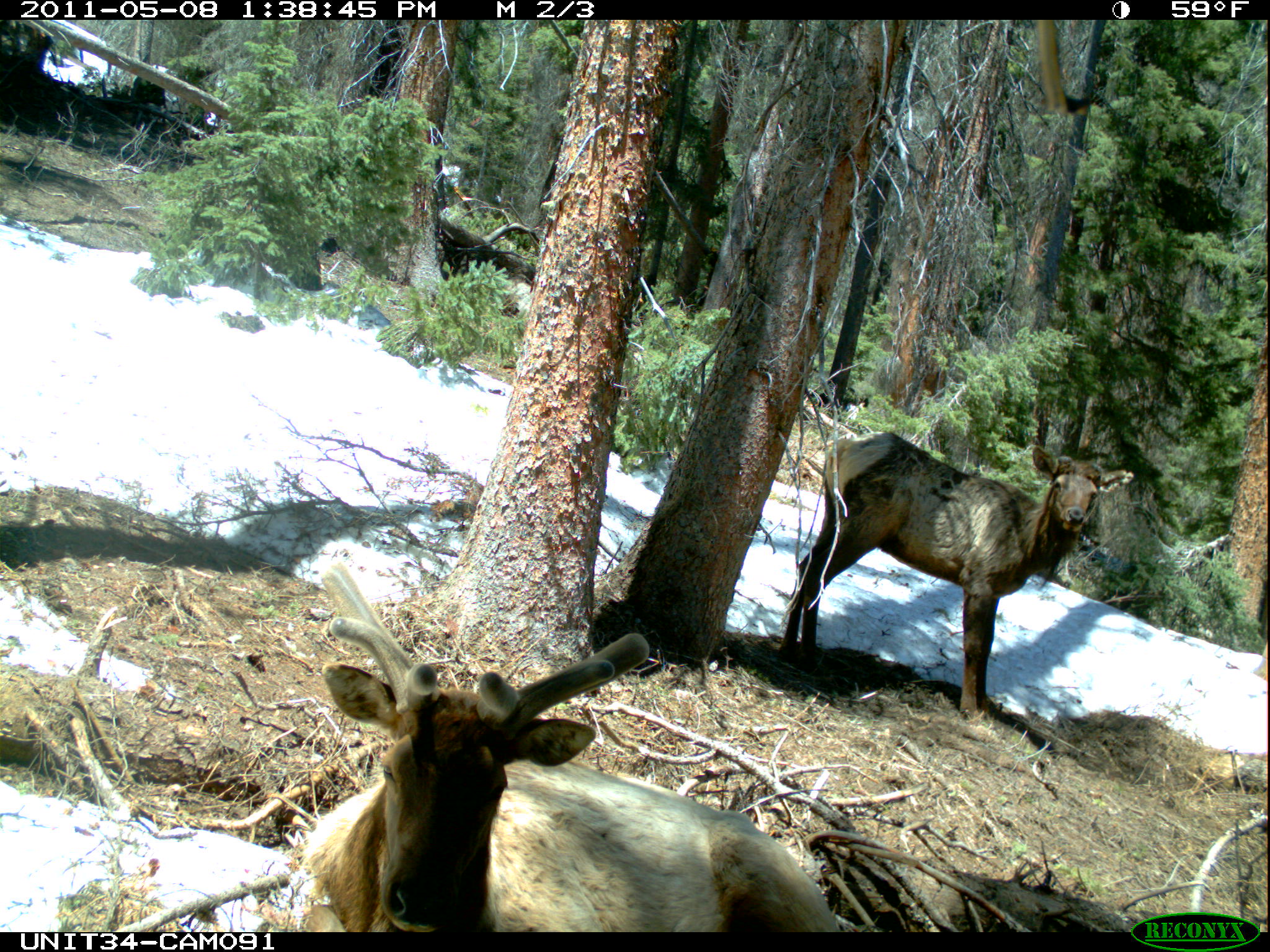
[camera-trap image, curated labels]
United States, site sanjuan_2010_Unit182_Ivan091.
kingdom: Animalia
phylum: Chordata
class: Mammalia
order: Artiodactyla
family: Cervidae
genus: Cervus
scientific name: Cervus elaphus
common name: red deer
Cervus elaphus (red deer).